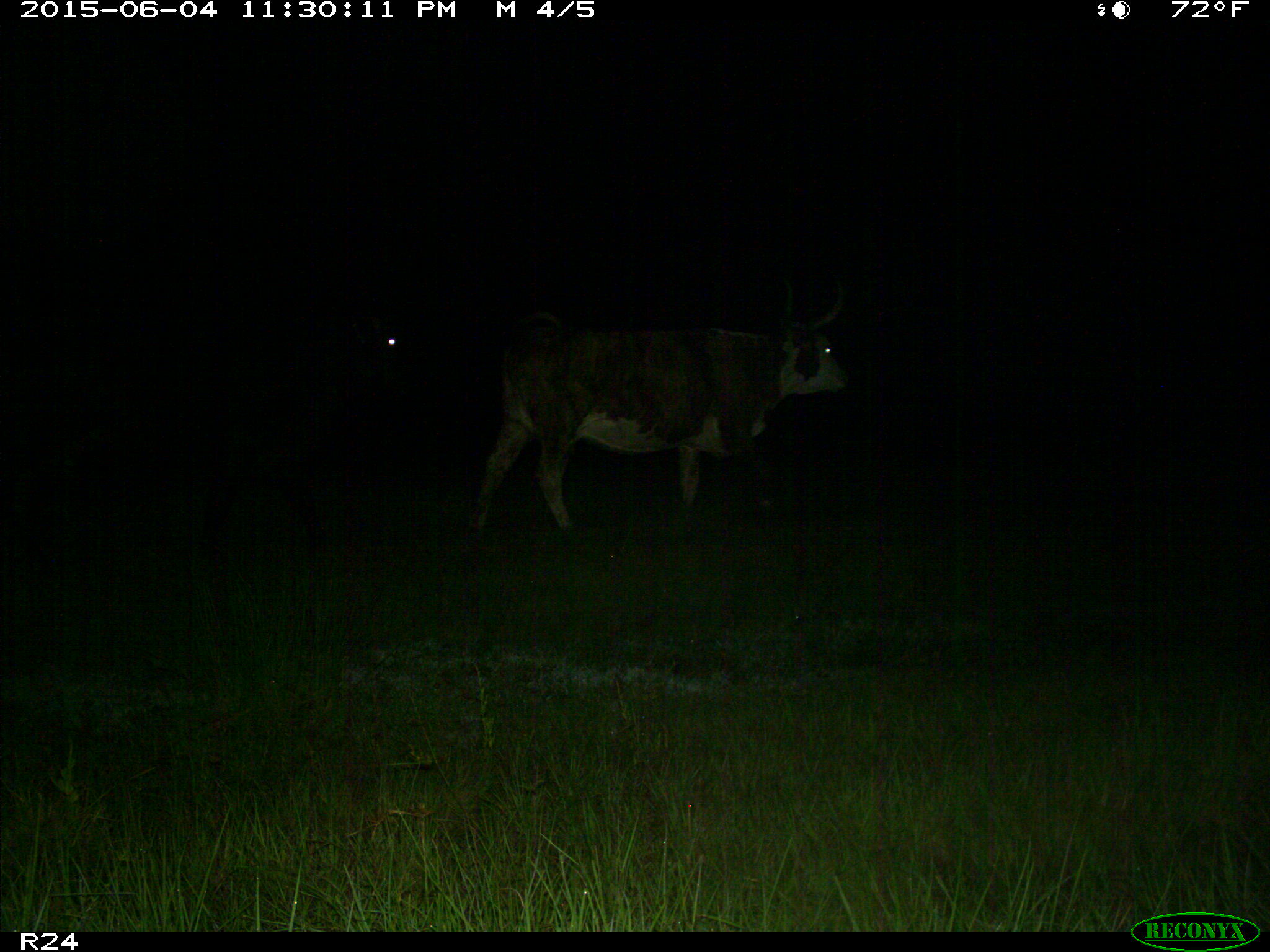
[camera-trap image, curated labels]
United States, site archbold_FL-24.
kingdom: Animalia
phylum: Chordata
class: Mammalia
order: Artiodactyla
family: Bovidae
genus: Bos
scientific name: Bos taurus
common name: domestic cow